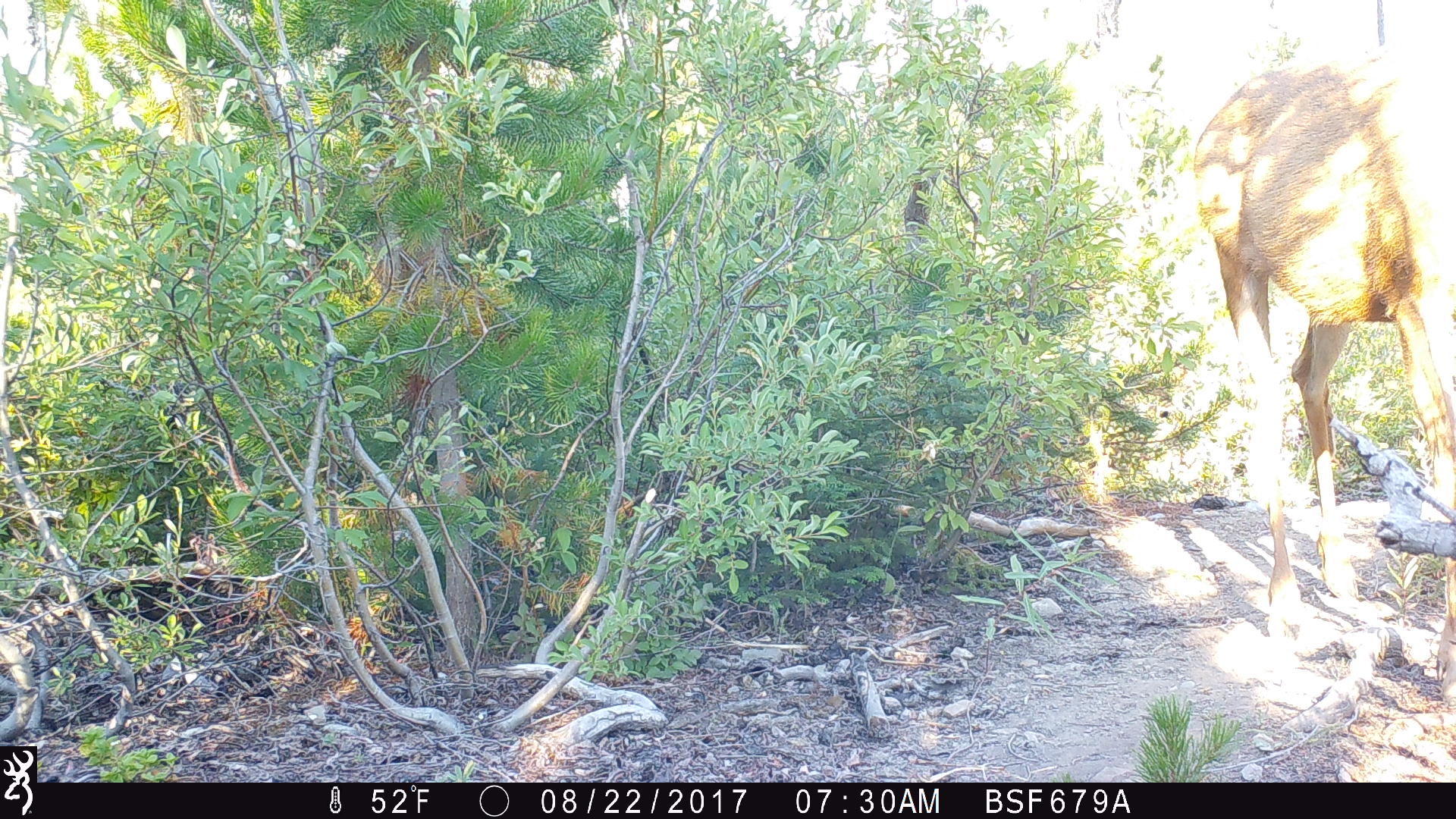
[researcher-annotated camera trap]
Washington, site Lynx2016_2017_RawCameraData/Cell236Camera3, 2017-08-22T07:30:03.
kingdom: Animalia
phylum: Chordata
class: Mammalia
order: Artiodactyla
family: Cervidae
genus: Odocoileus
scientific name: Odocoileus hemionus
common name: mule deer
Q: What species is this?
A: Odocoileus hemionus (mule deer).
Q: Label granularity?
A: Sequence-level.